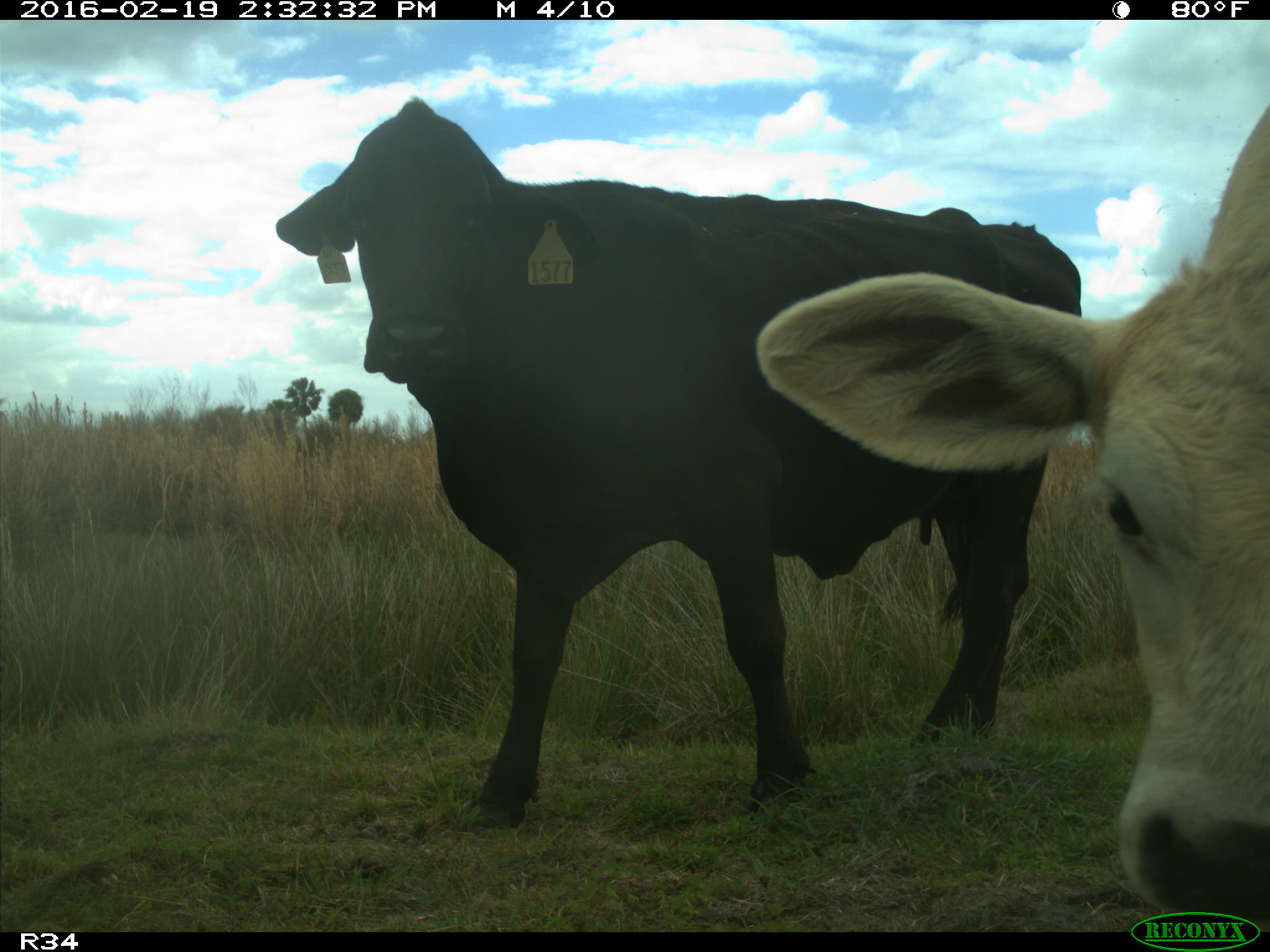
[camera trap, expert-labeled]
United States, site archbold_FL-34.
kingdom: Animalia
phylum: Chordata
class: Mammalia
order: Artiodactyla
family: Bovidae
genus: Bos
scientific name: Bos taurus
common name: domestic cow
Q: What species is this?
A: Bos taurus (domestic cow).